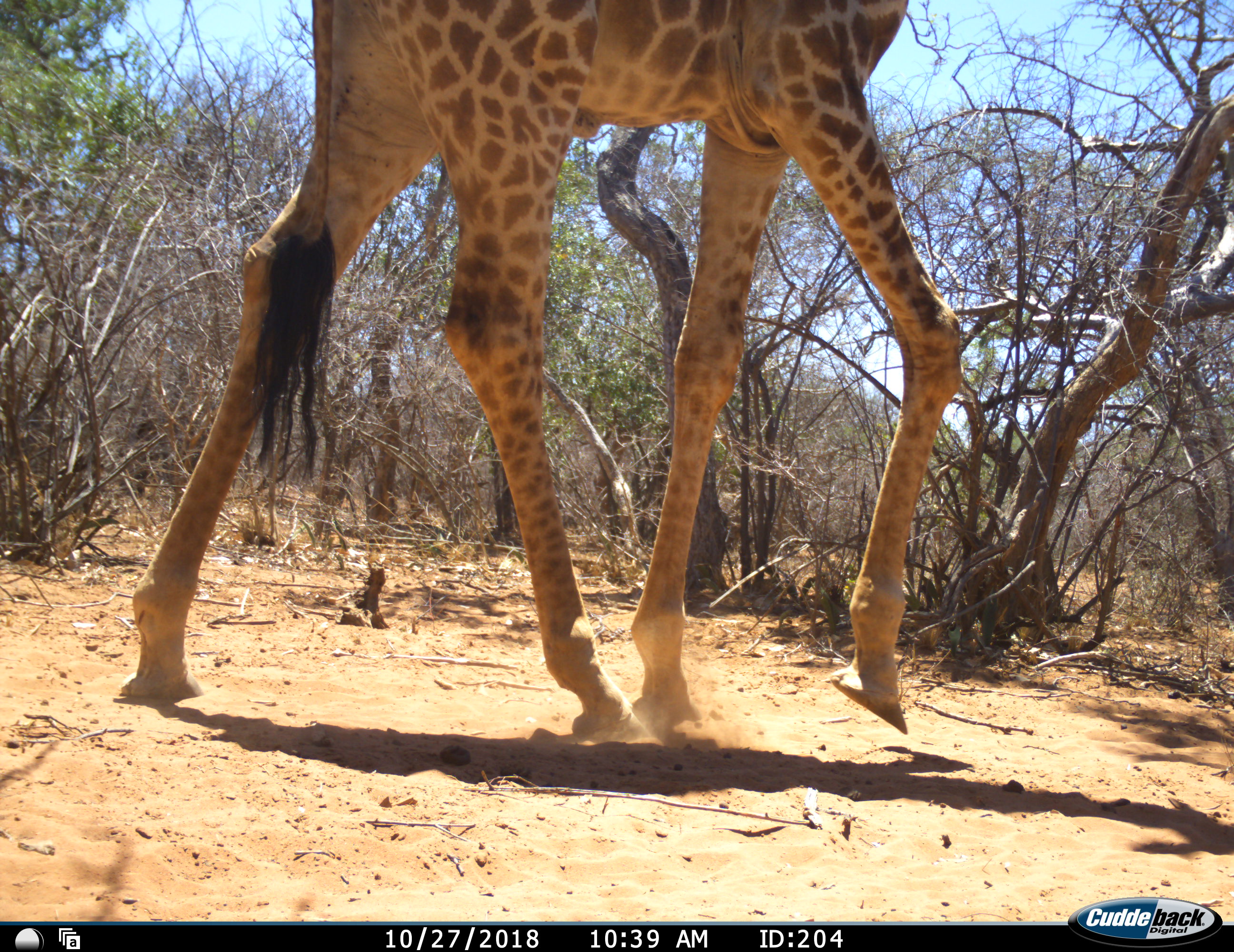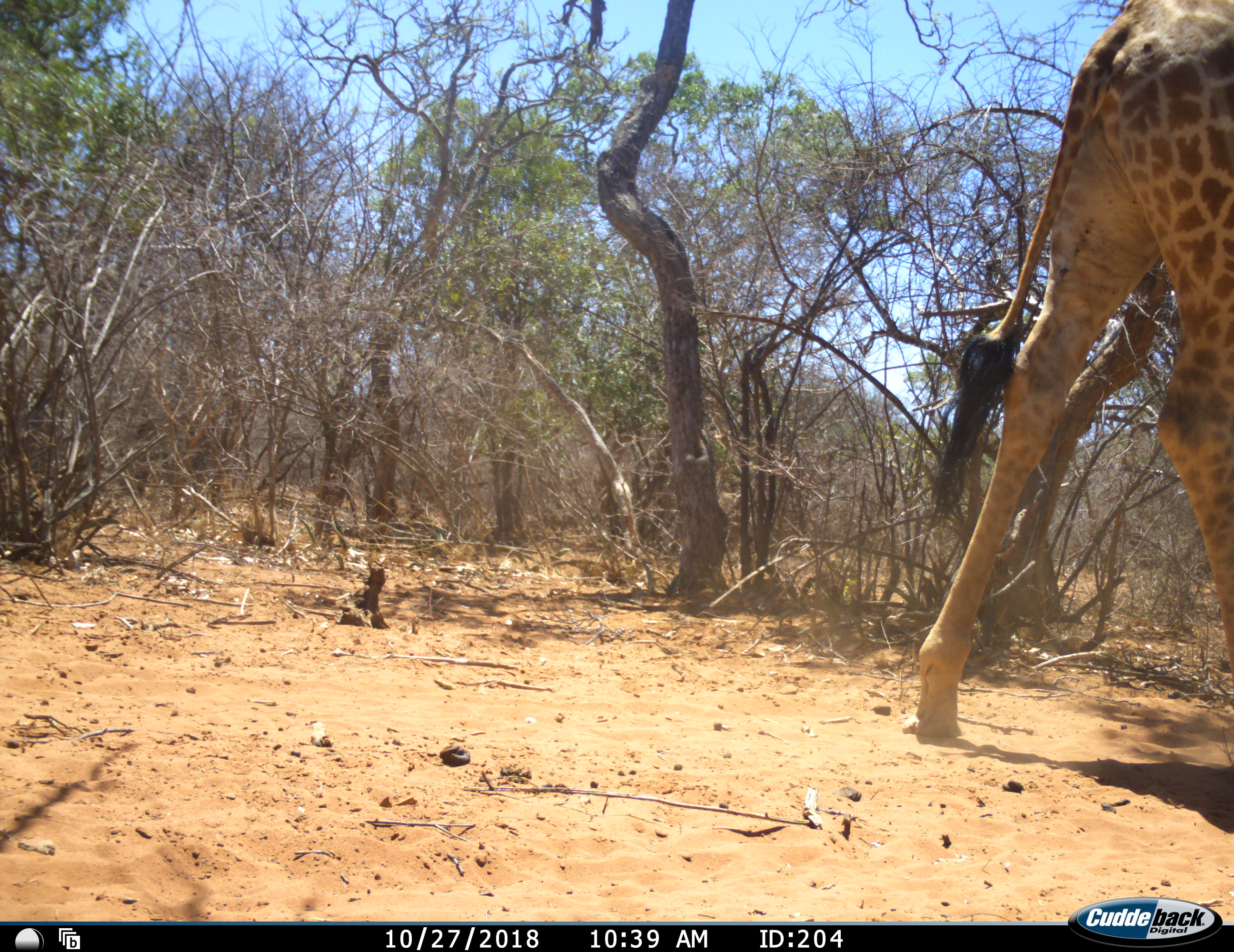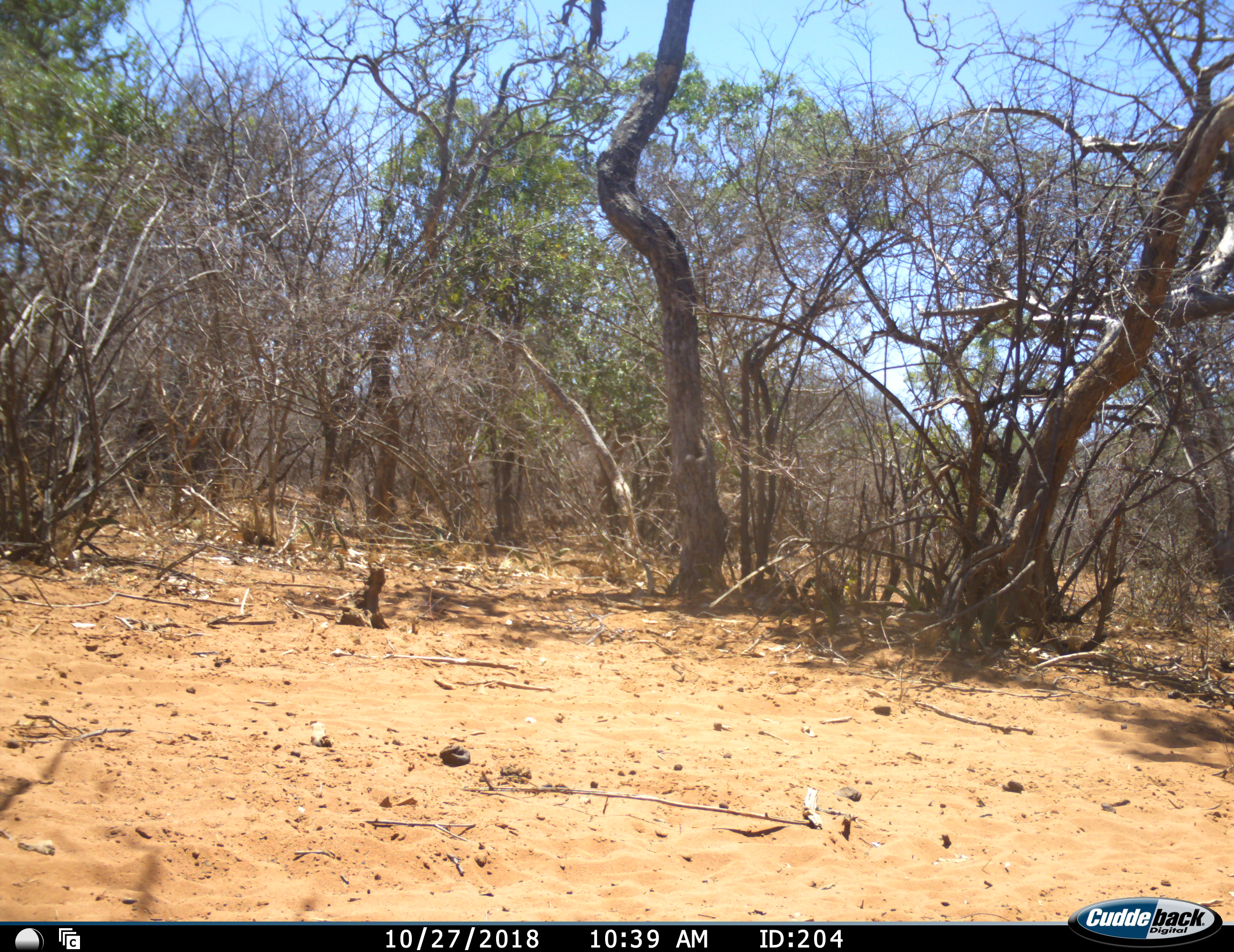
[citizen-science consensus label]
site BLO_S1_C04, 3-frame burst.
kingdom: Animalia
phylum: Chordata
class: Mammalia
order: Artiodactyla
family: Giraffidae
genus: Giraffa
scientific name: Giraffa camelopardalis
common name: giraffe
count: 1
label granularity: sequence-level